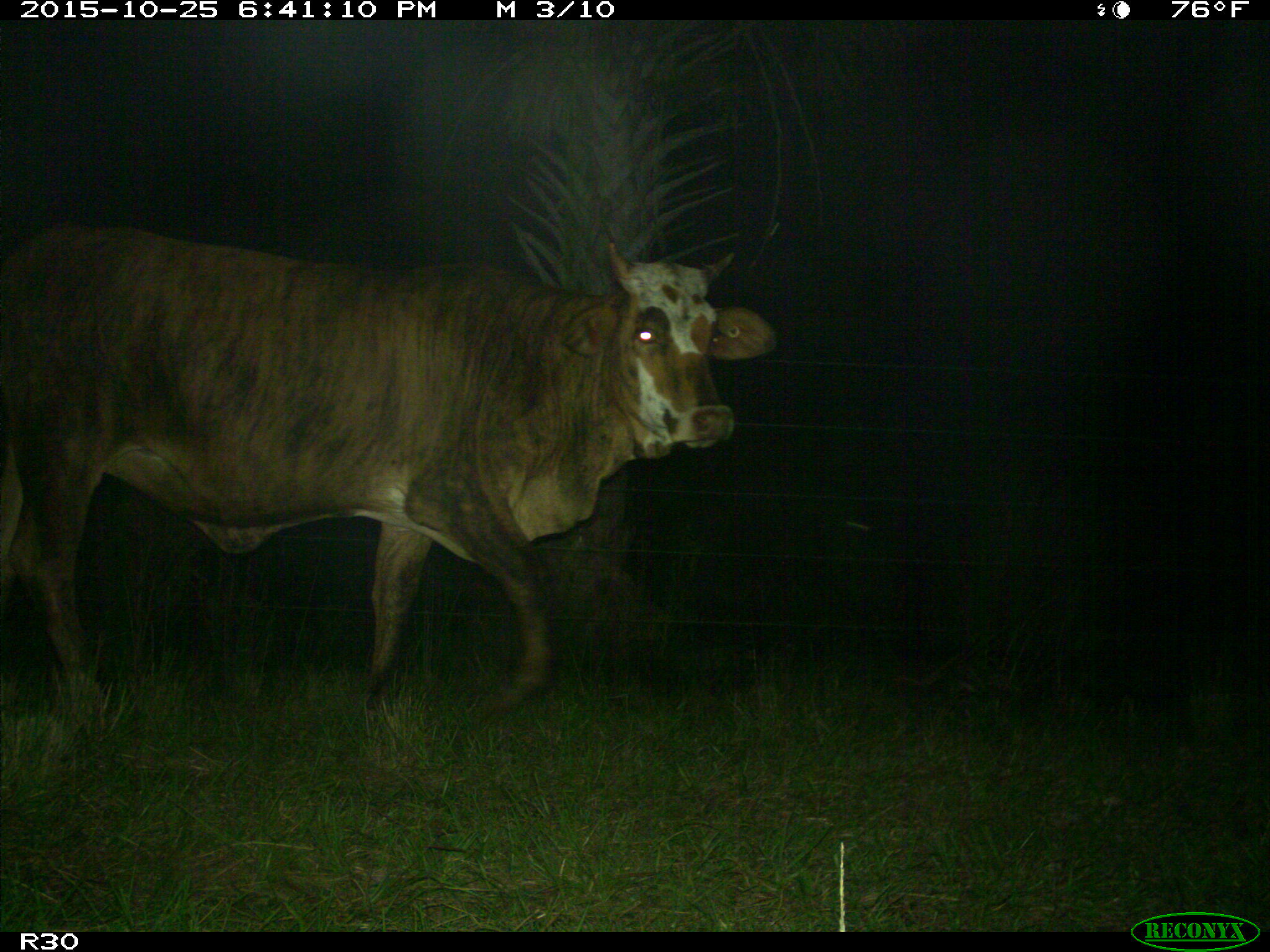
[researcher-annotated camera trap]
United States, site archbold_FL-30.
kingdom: Animalia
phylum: Chordata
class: Mammalia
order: Artiodactyla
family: Bovidae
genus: Bos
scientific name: Bos taurus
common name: domestic cow